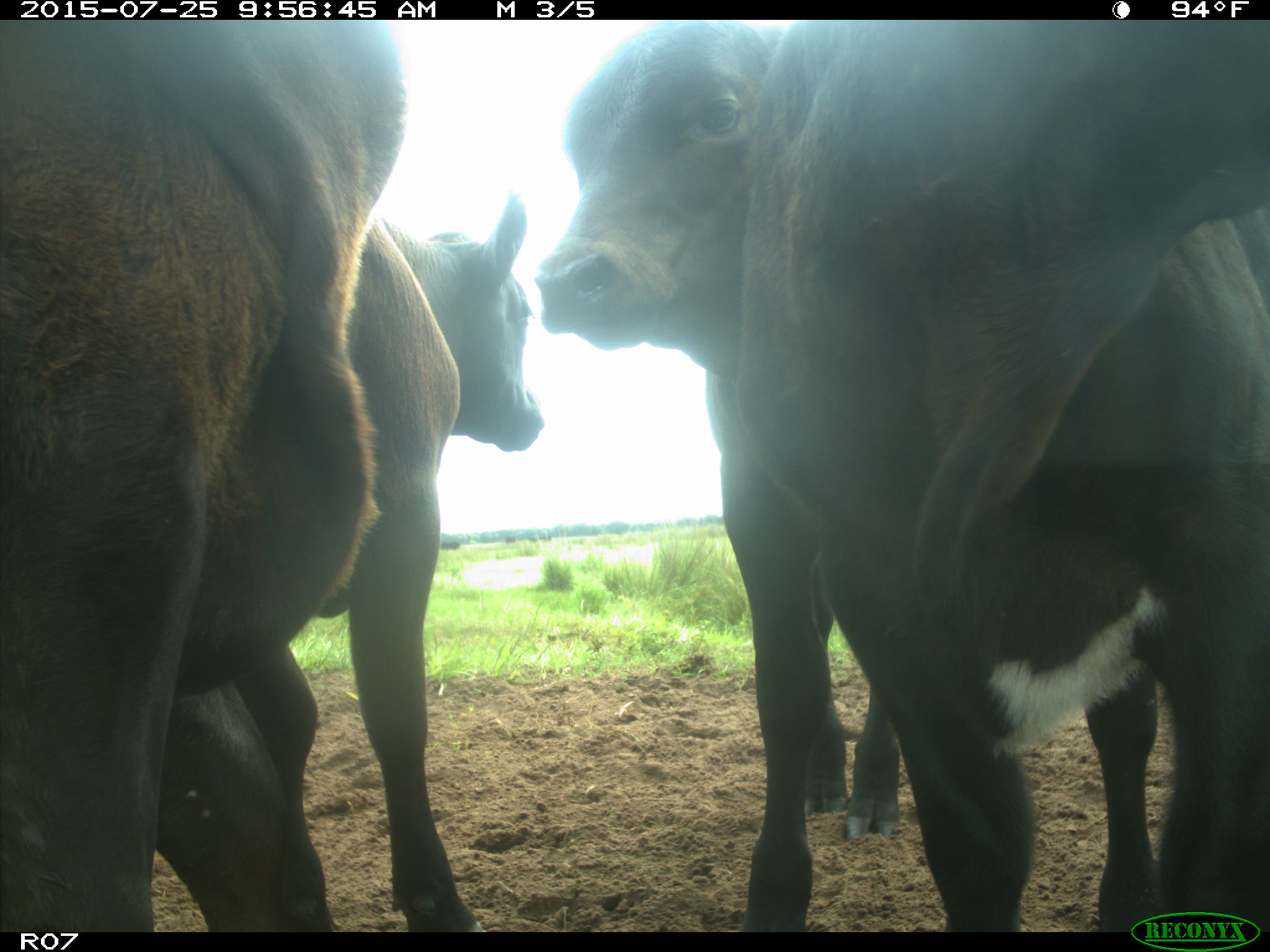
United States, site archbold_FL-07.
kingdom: Animalia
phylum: Chordata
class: Mammalia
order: Artiodactyla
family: Bovidae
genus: Bos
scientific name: Bos taurus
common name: domestic cow